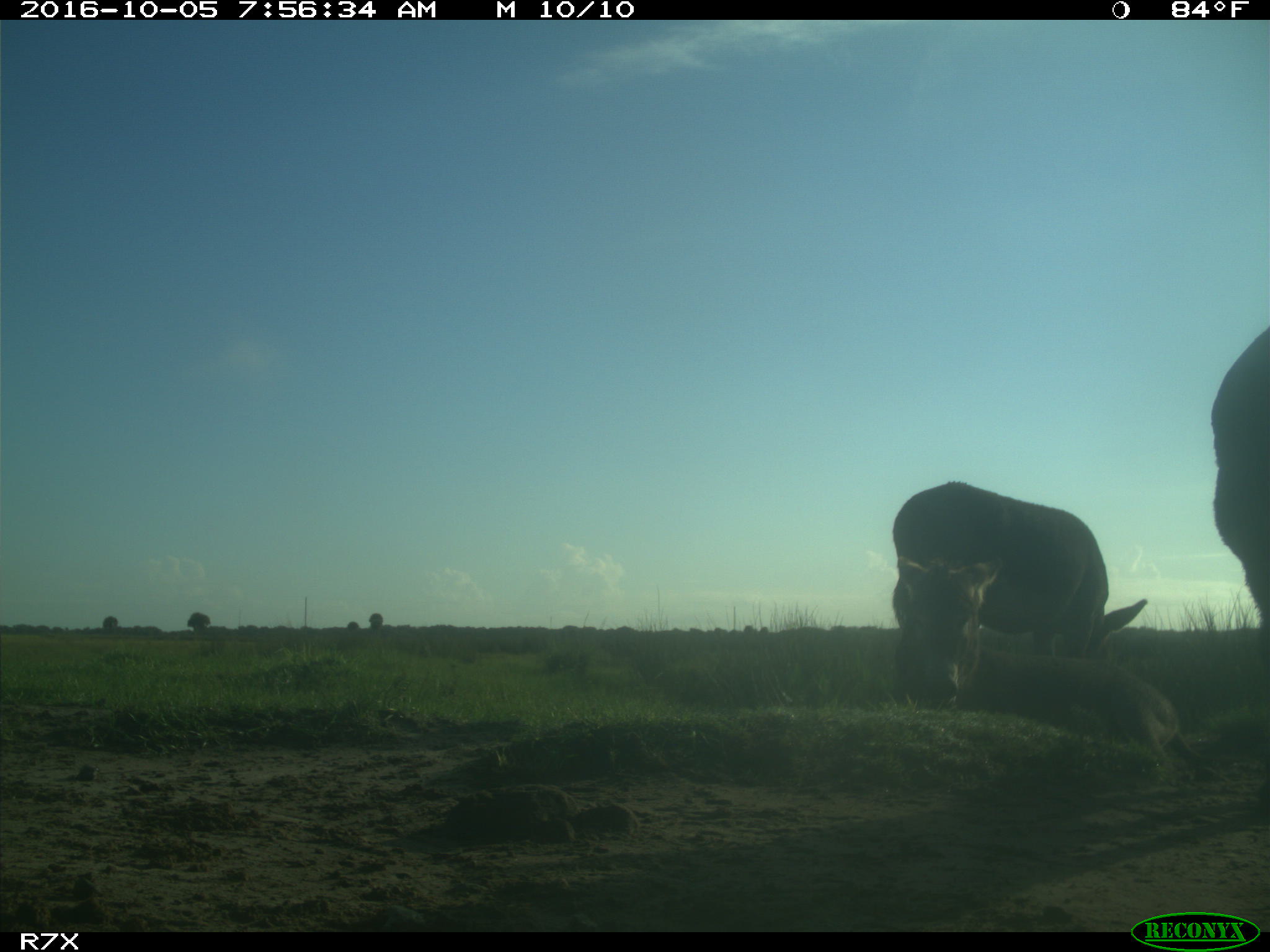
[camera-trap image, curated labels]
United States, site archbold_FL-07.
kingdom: Animalia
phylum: Chordata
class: Mammalia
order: Perissodactyla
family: Equidae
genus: Equus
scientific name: Equus africanus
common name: african wild ass